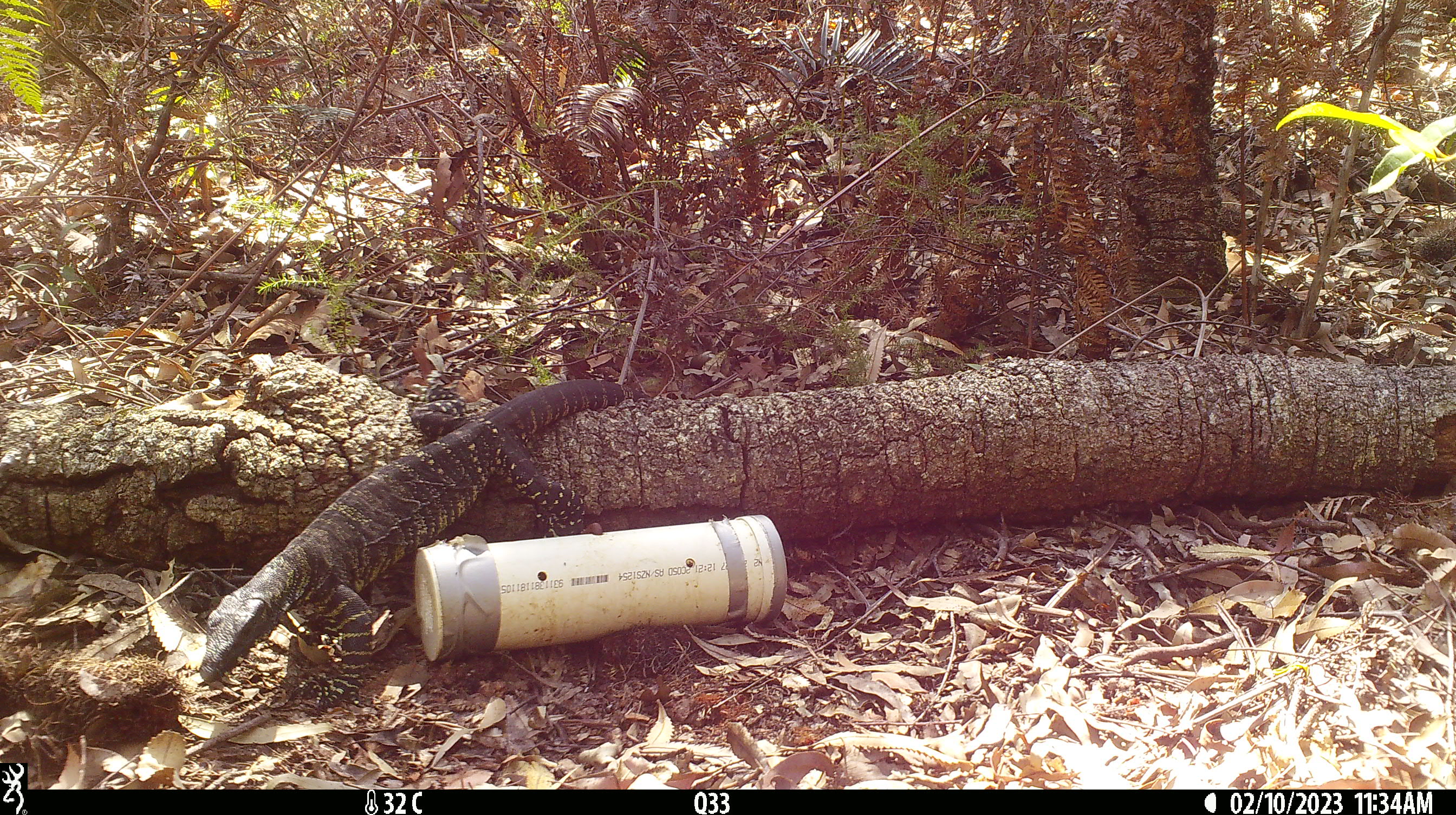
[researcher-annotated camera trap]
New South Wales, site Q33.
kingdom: Animalia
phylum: Chordata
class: Reptilia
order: Squamata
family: Varanidae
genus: Varanus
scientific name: Varanus varius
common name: lace monitor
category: goanna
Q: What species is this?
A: Goanna (lace monitor) (Varanus varius).